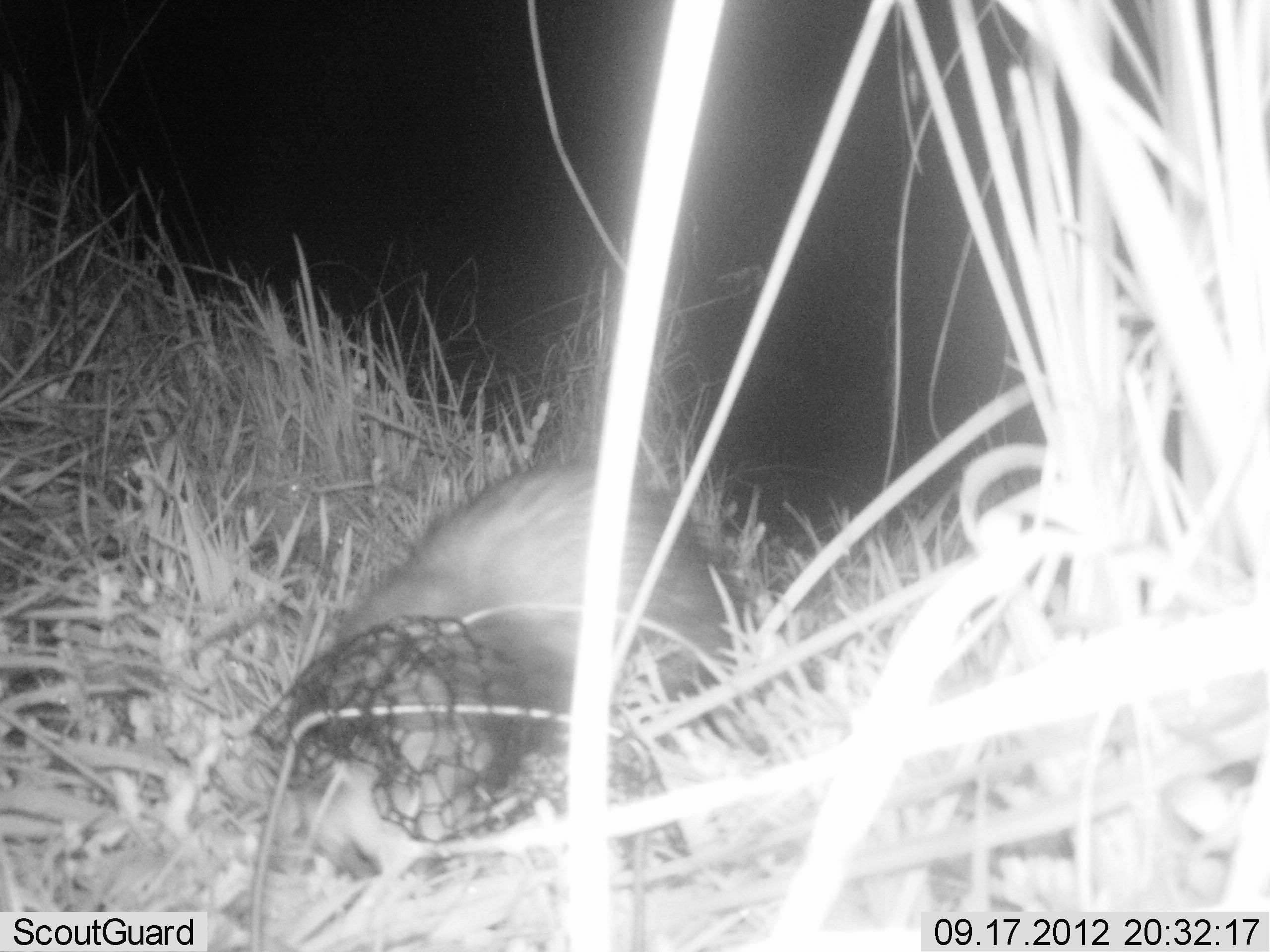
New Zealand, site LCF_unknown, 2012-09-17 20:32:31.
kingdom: Animalia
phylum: Chordata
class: Mammalia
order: Carnivora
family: Mustelidae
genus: Mustela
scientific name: Mustela furo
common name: ferret